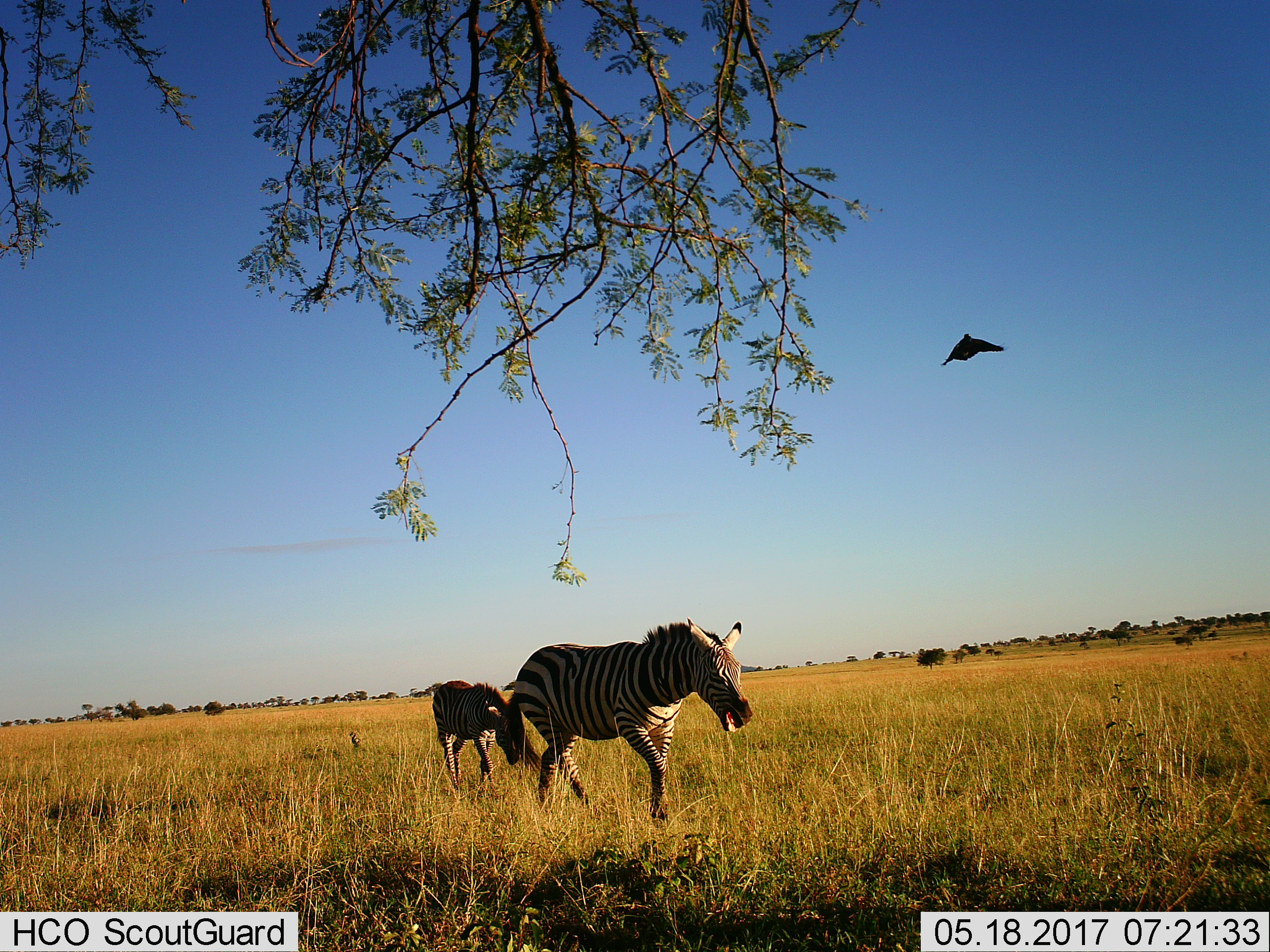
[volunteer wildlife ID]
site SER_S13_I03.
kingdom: Animalia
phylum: Chordata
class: Aves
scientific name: Aves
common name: bird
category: birdother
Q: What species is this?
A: Birdother (bird) (Aves).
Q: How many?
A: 1.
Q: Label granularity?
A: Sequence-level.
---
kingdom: Animalia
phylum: Chordata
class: Mammalia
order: Perissodactyla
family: Equidae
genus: Equus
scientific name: Equus quagga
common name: plains zebra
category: zebraplains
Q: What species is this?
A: Zebraplains (plains zebra) (Equus quagga).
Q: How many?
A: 2.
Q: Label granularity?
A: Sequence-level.